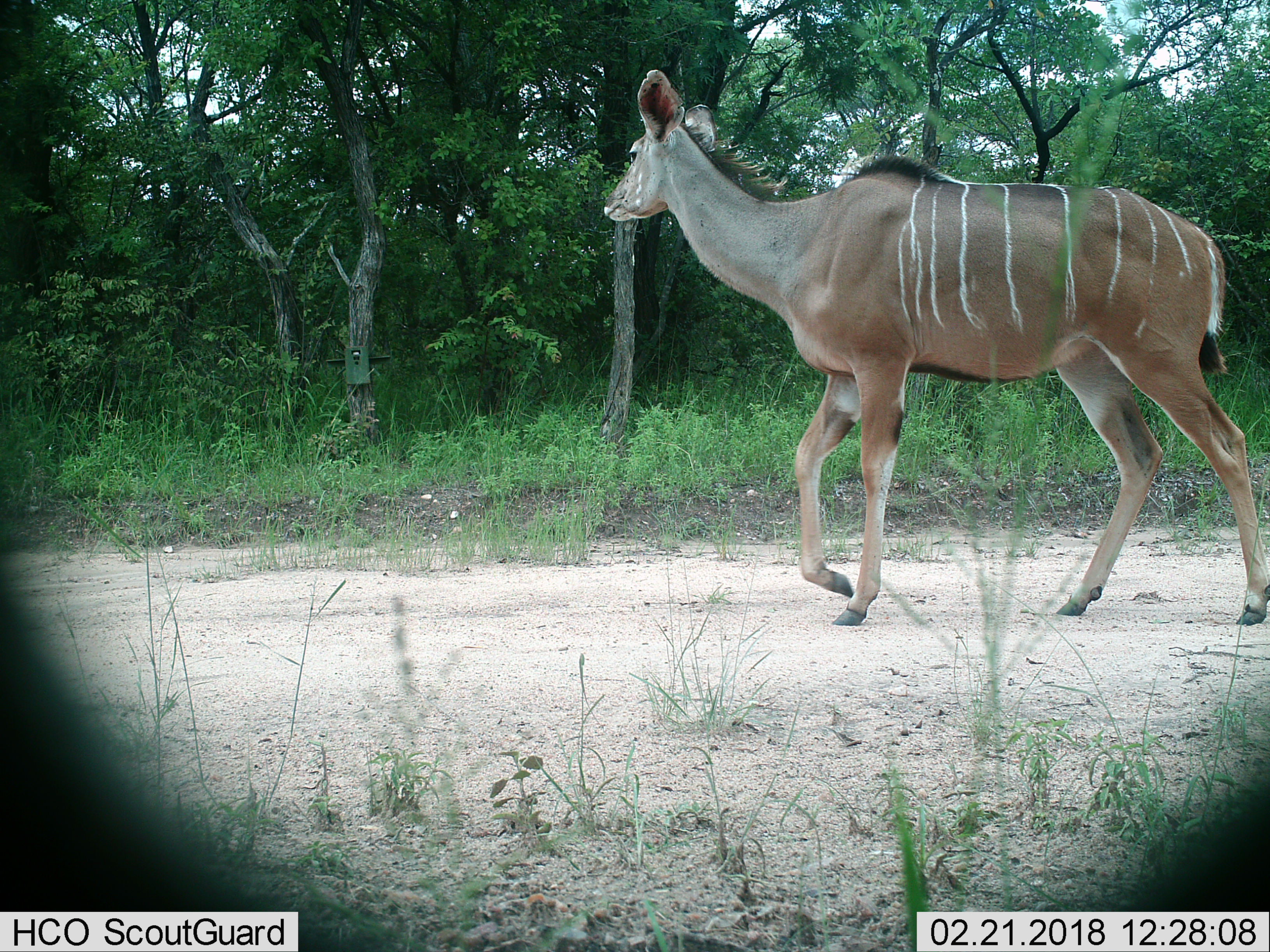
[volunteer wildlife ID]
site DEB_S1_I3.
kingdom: Animalia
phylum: Chordata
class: Mammalia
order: Artiodactyla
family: Bovidae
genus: Tragelaphus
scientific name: Tragelaphus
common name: kudu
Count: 1.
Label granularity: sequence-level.